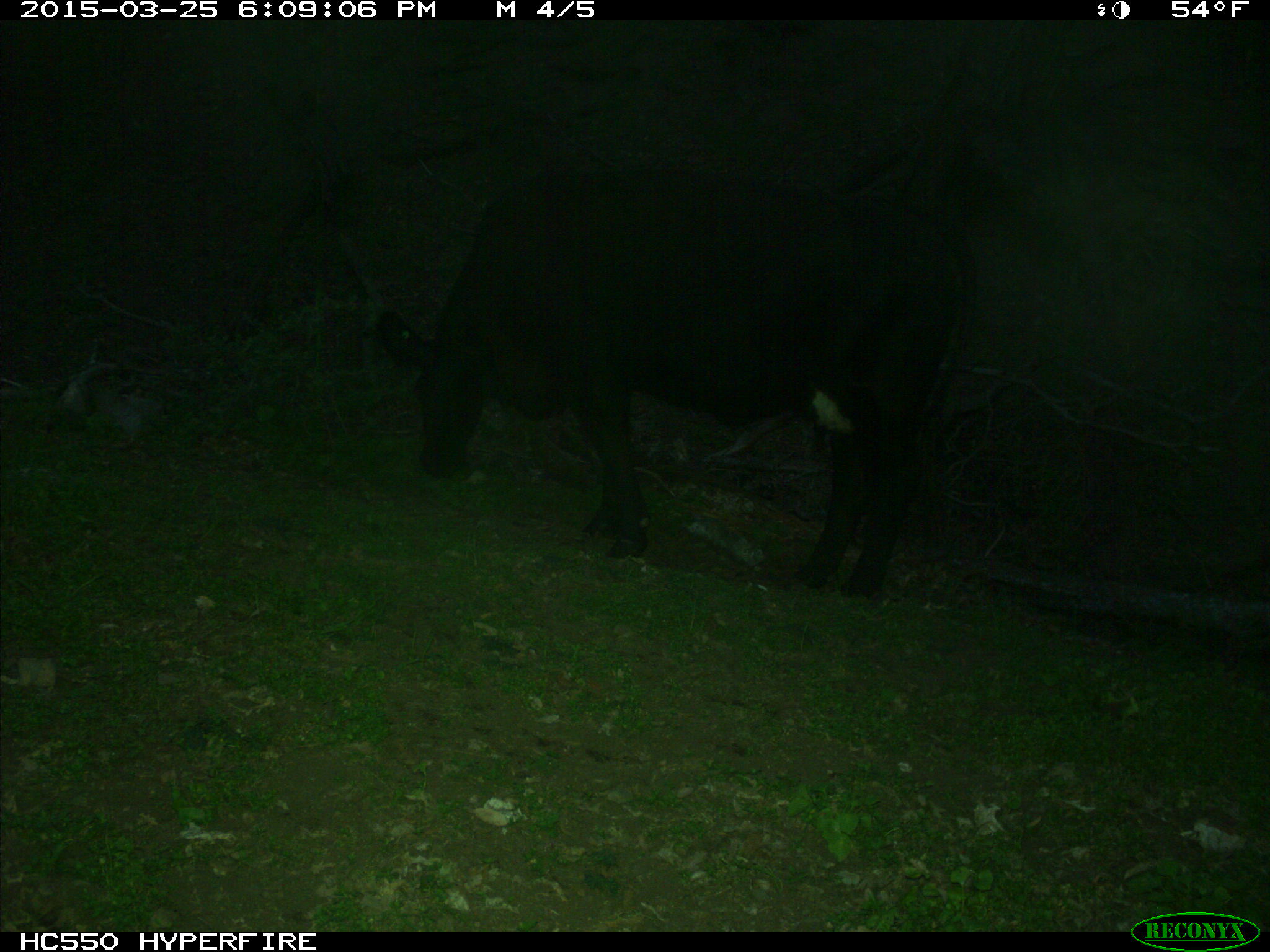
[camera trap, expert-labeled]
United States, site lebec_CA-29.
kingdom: Animalia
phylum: Chordata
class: Mammalia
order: Artiodactyla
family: Bovidae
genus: Bos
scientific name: Bos taurus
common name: domestic cow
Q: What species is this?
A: Bos taurus (domestic cow).